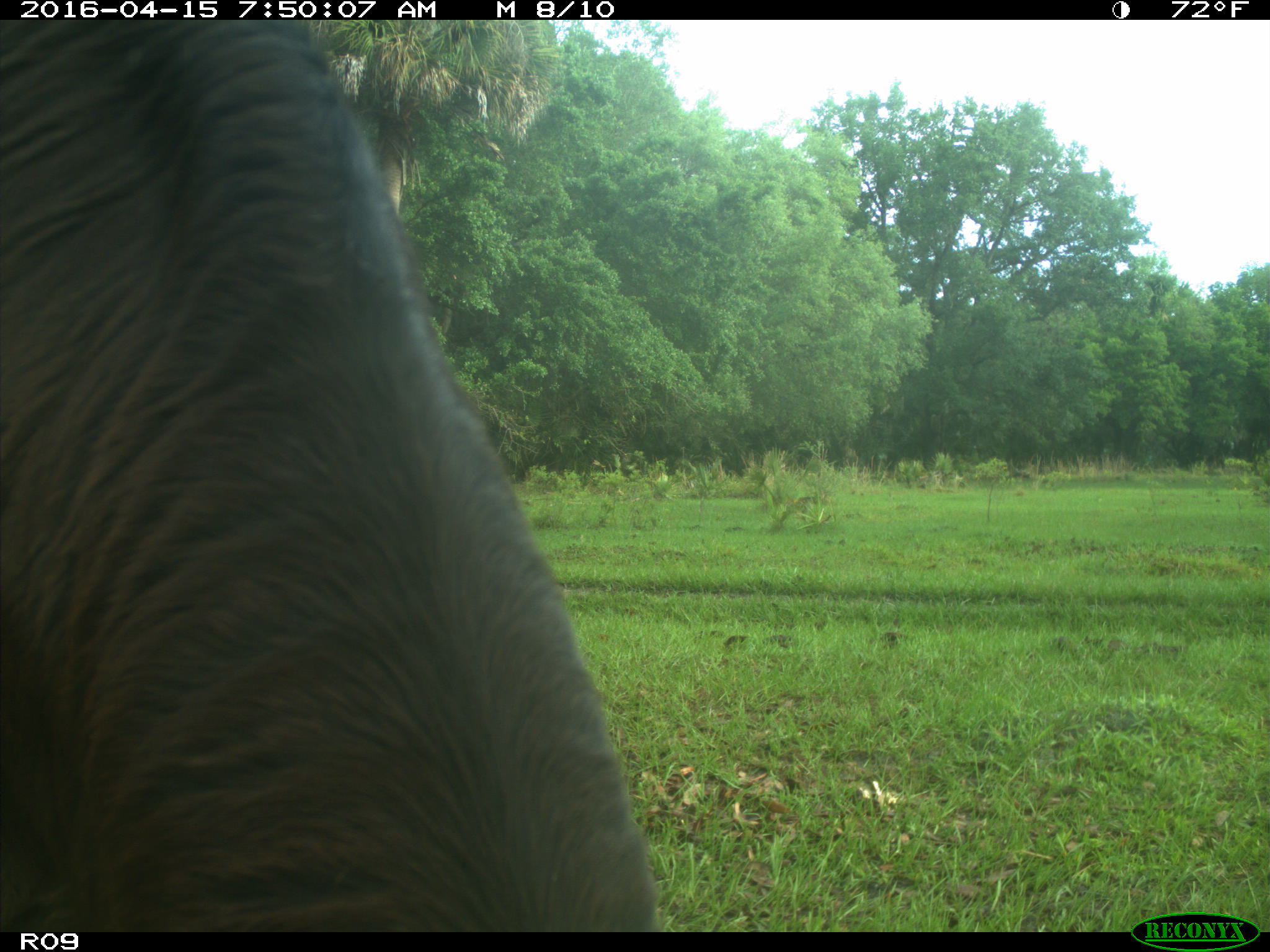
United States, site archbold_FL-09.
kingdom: Animalia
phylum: Chordata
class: Mammalia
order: Artiodactyla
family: Bovidae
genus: Bos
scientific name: Bos taurus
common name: domestic cow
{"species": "Bos taurus (domestic cow)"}